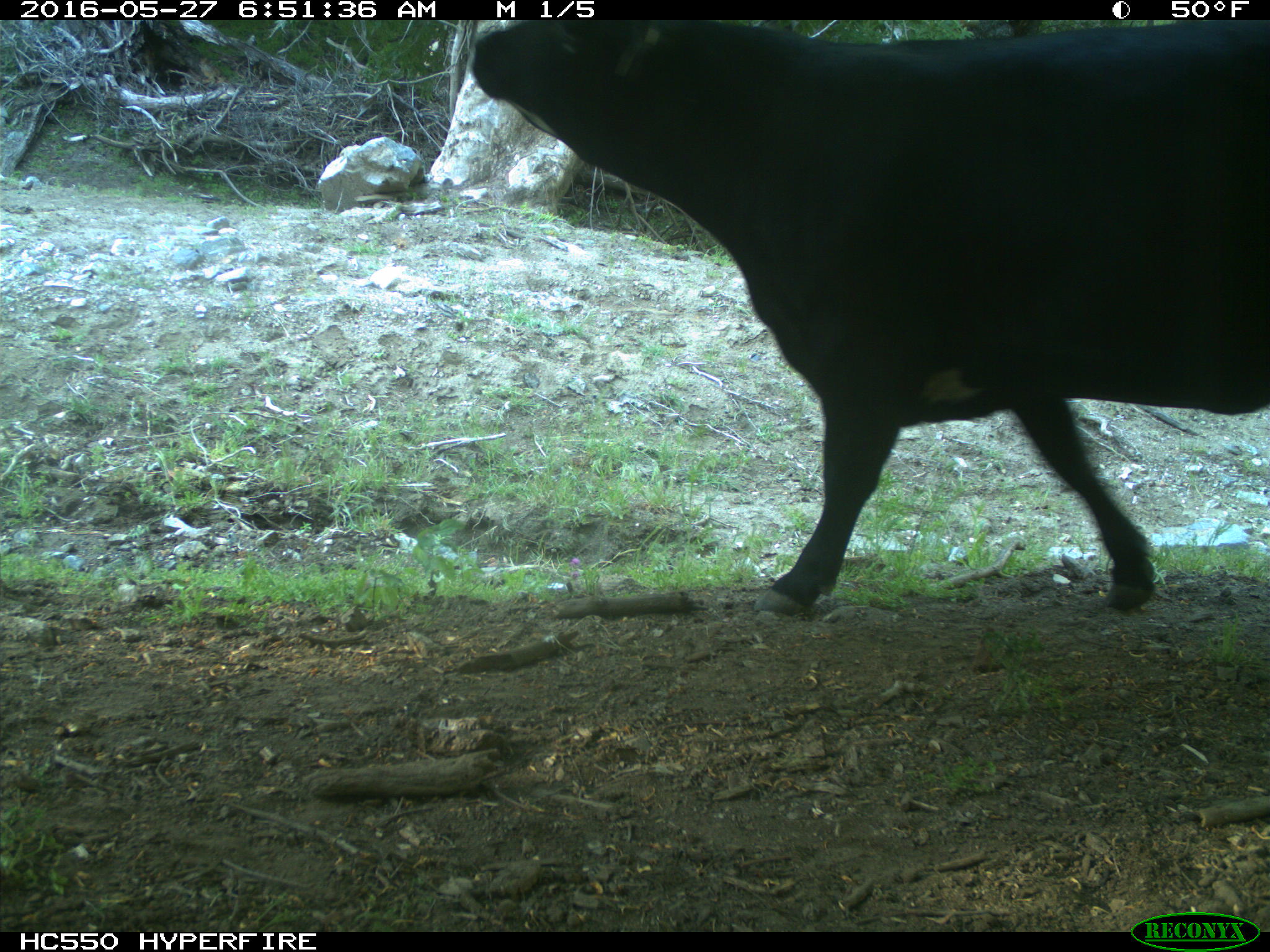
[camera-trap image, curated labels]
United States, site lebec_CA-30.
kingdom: Animalia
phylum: Chordata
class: Mammalia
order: Artiodactyla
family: Bovidae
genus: Bos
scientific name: Bos taurus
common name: domestic cow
Bos taurus (domestic cow).